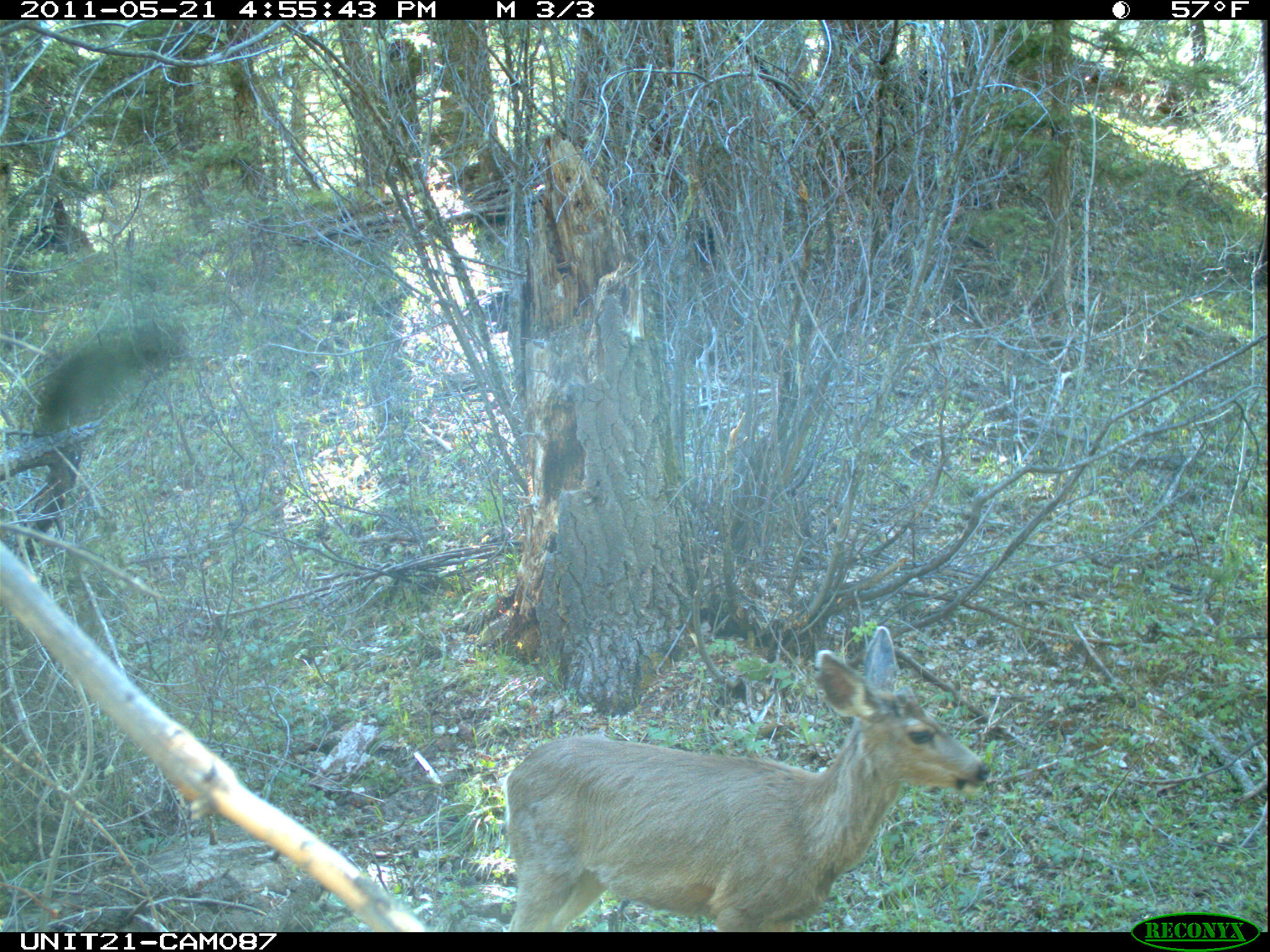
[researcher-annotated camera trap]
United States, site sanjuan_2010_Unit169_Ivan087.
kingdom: Animalia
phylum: Chordata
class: Mammalia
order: Artiodactyla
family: Cervidae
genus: Odocoileus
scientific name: Odocoileus hemionus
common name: mule deer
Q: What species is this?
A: Odocoileus hemionus (mule deer).